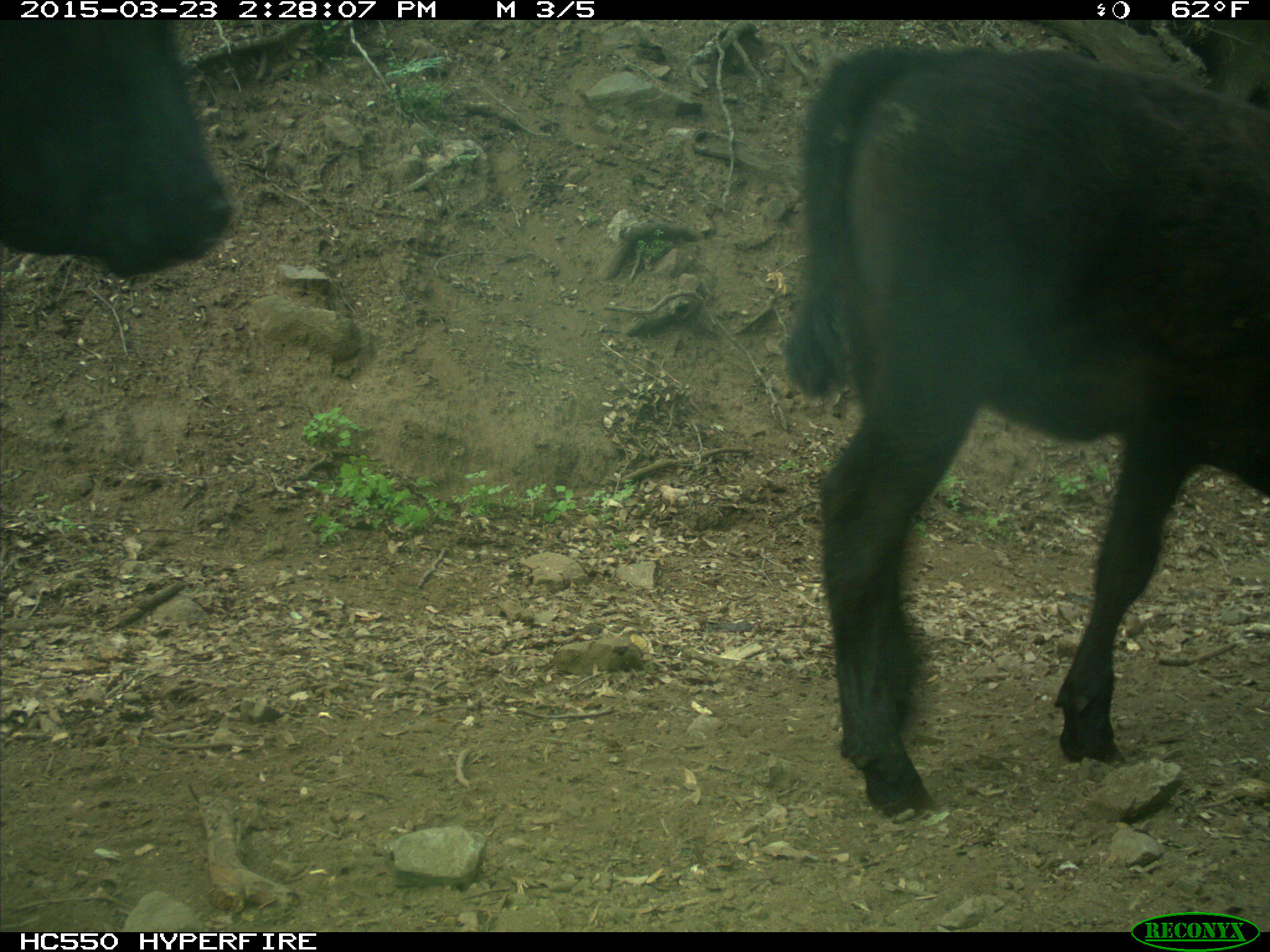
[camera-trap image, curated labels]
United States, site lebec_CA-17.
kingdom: Animalia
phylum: Chordata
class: Mammalia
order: Artiodactyla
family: Bovidae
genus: Bos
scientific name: Bos taurus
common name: domestic cow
Bos taurus (domestic cow).